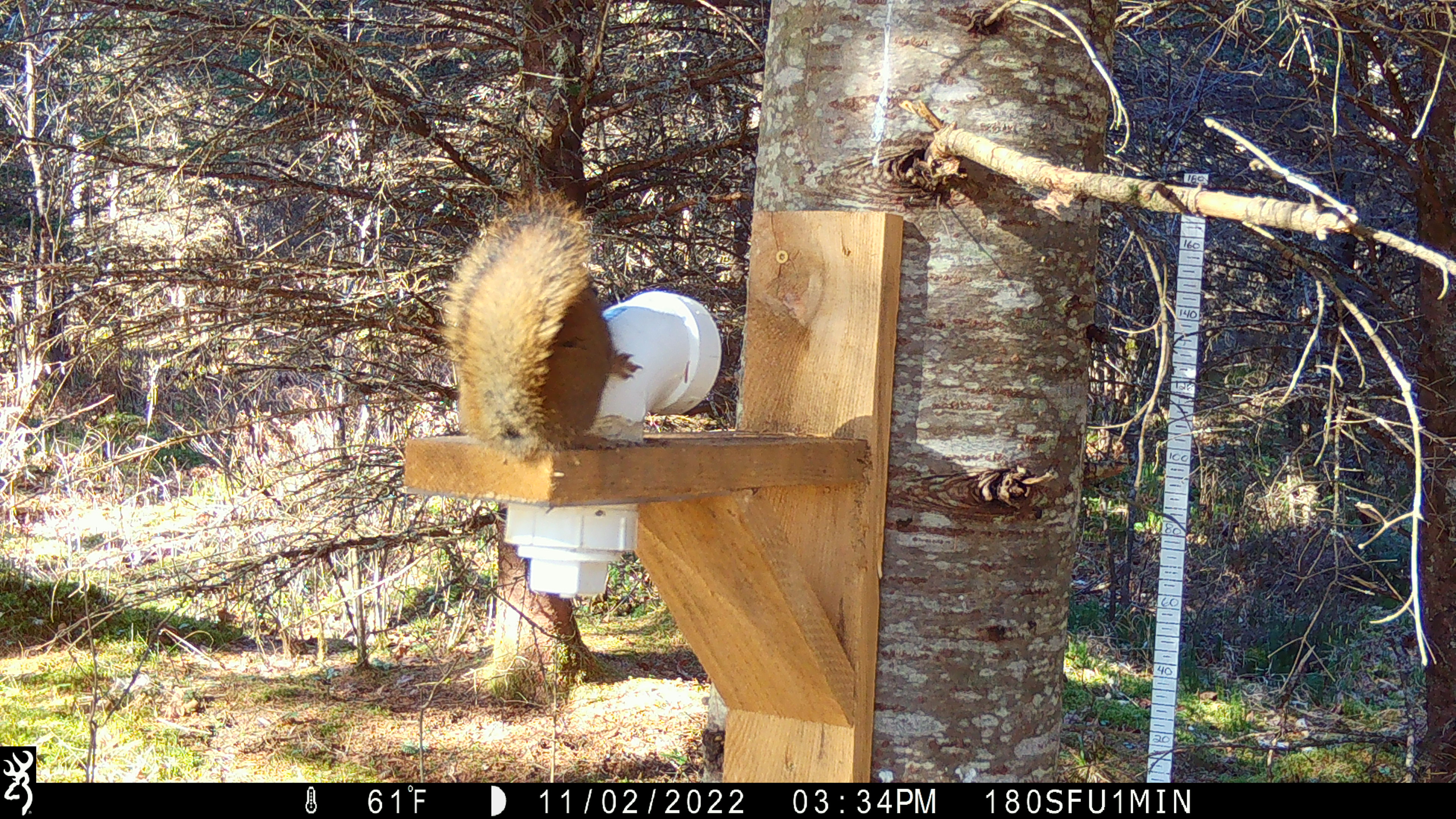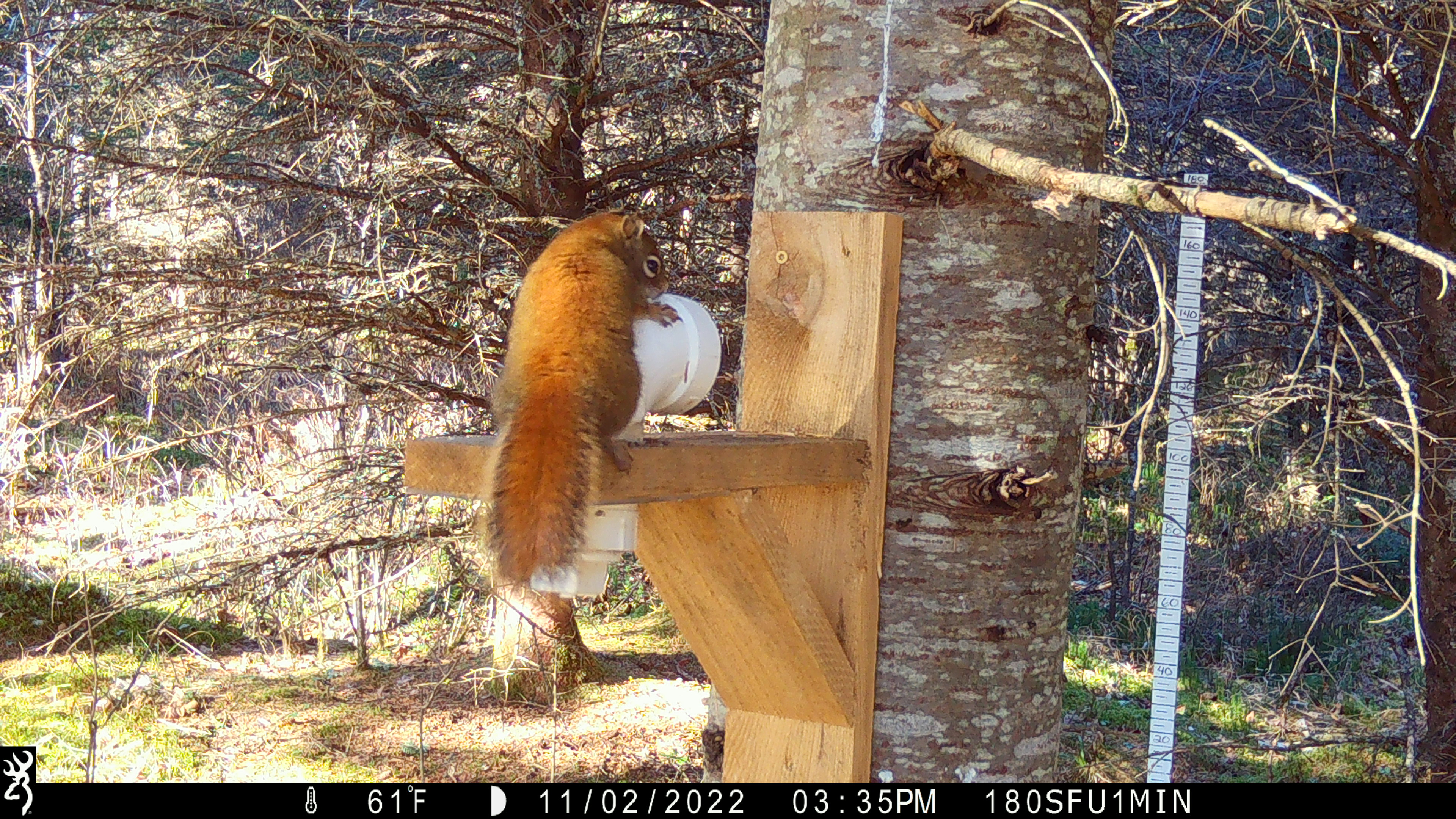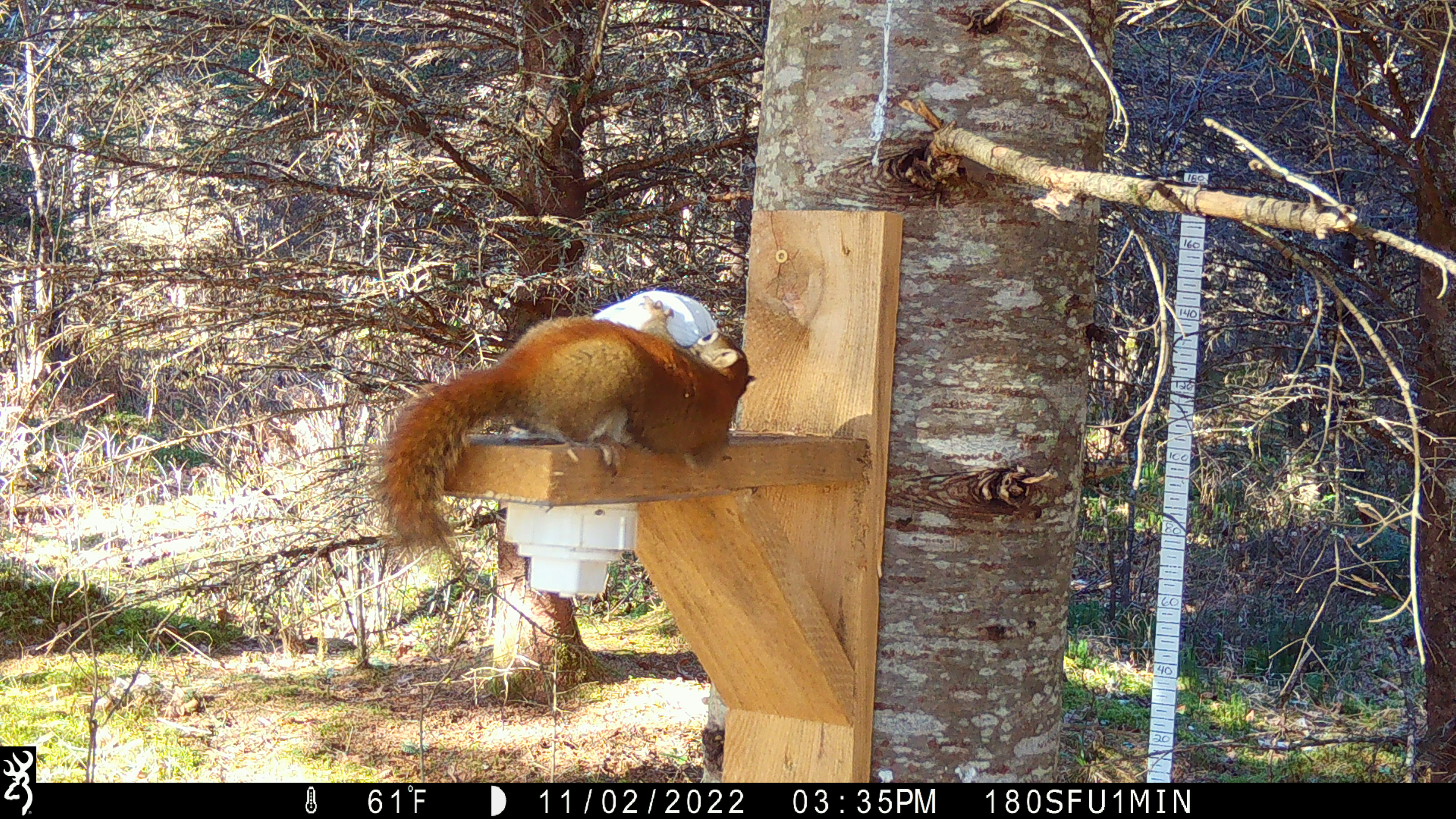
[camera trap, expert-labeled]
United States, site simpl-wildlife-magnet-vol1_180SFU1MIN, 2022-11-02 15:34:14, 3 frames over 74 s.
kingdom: Animalia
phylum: Chordata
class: Mammalia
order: Rodentia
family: Sciuridae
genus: Tamiasciurus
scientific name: Tamiasciurus hudsonicus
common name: red squirrel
Red squirrel (Tamiasciurus hudsonicus).